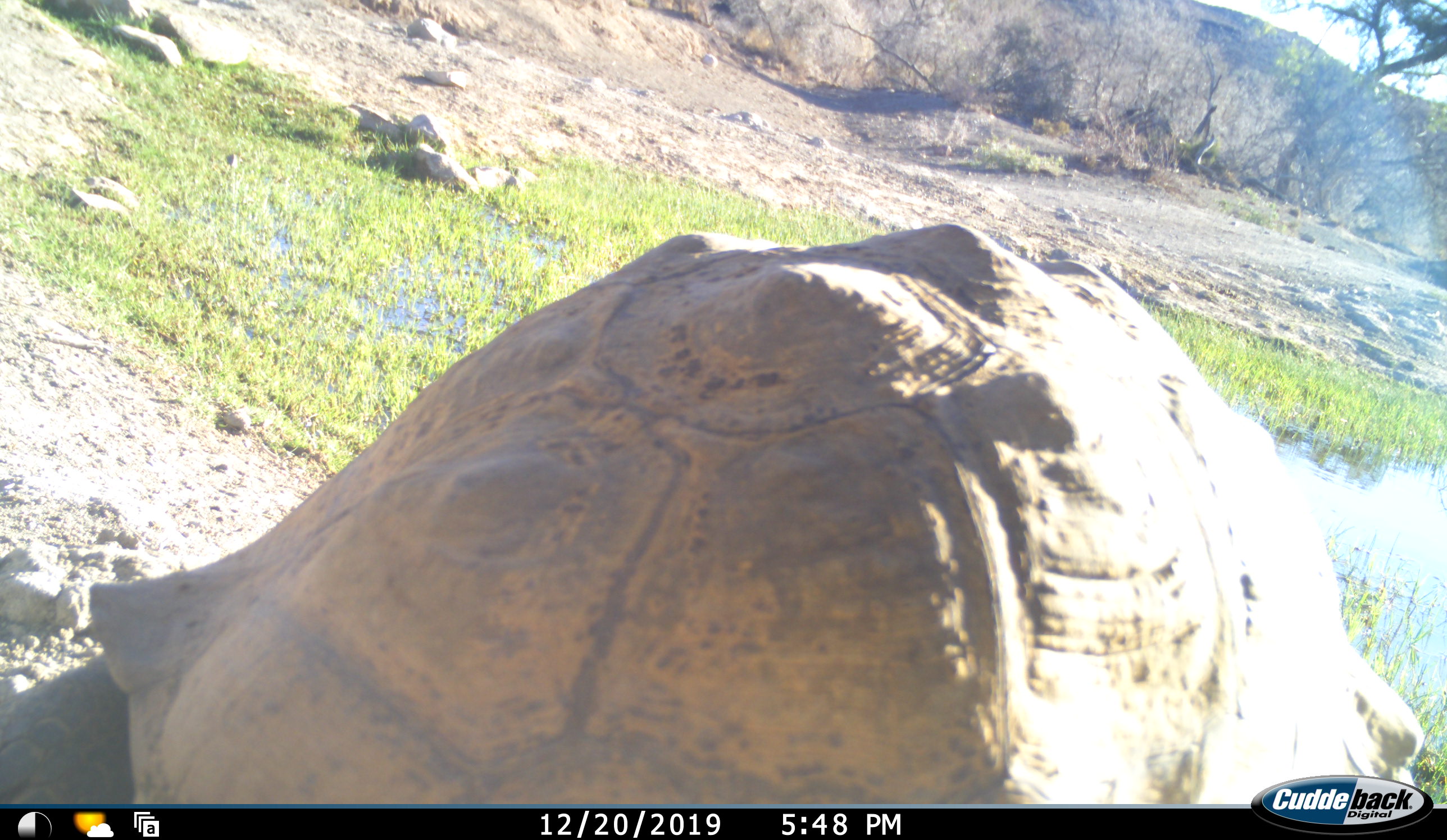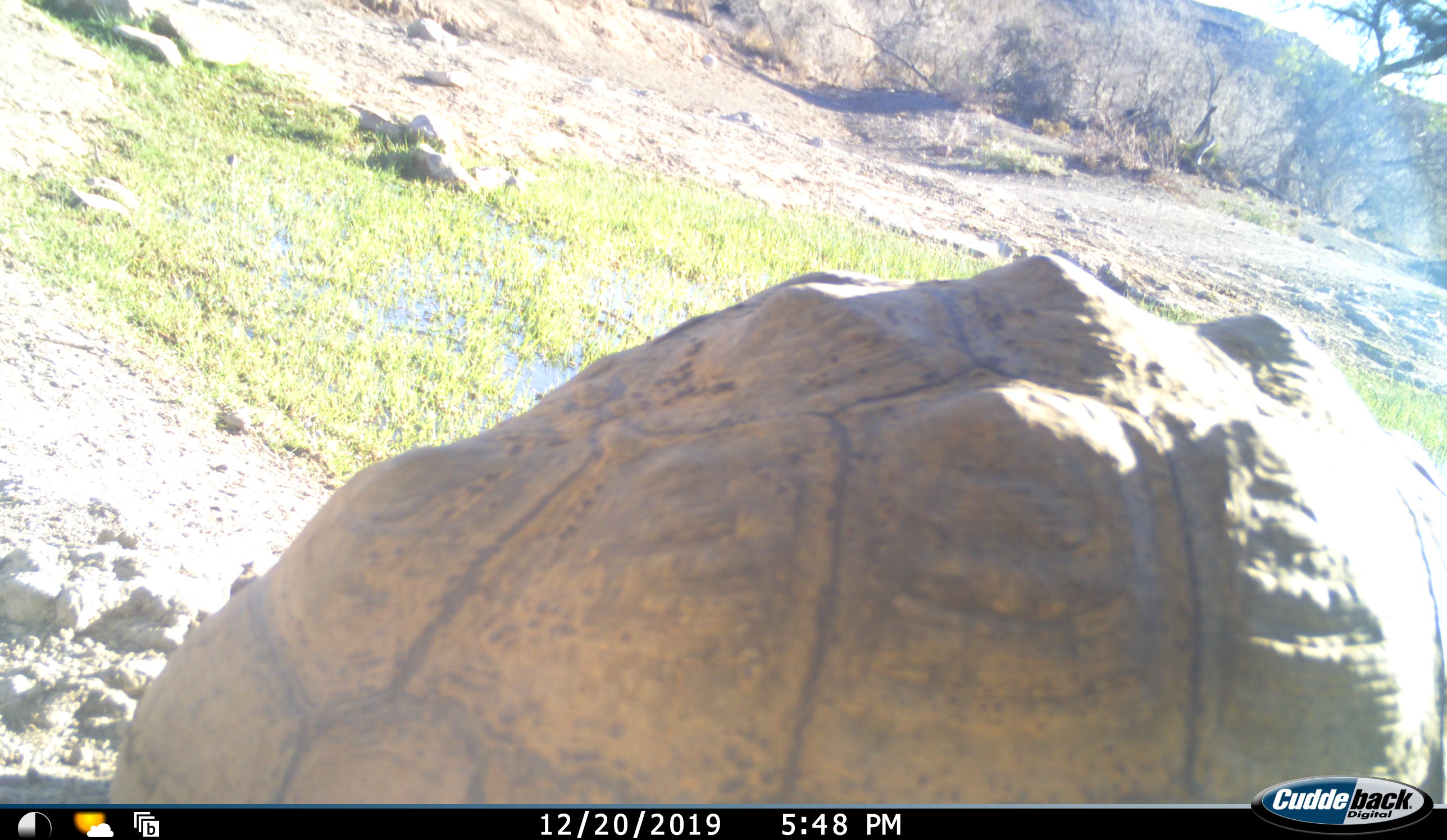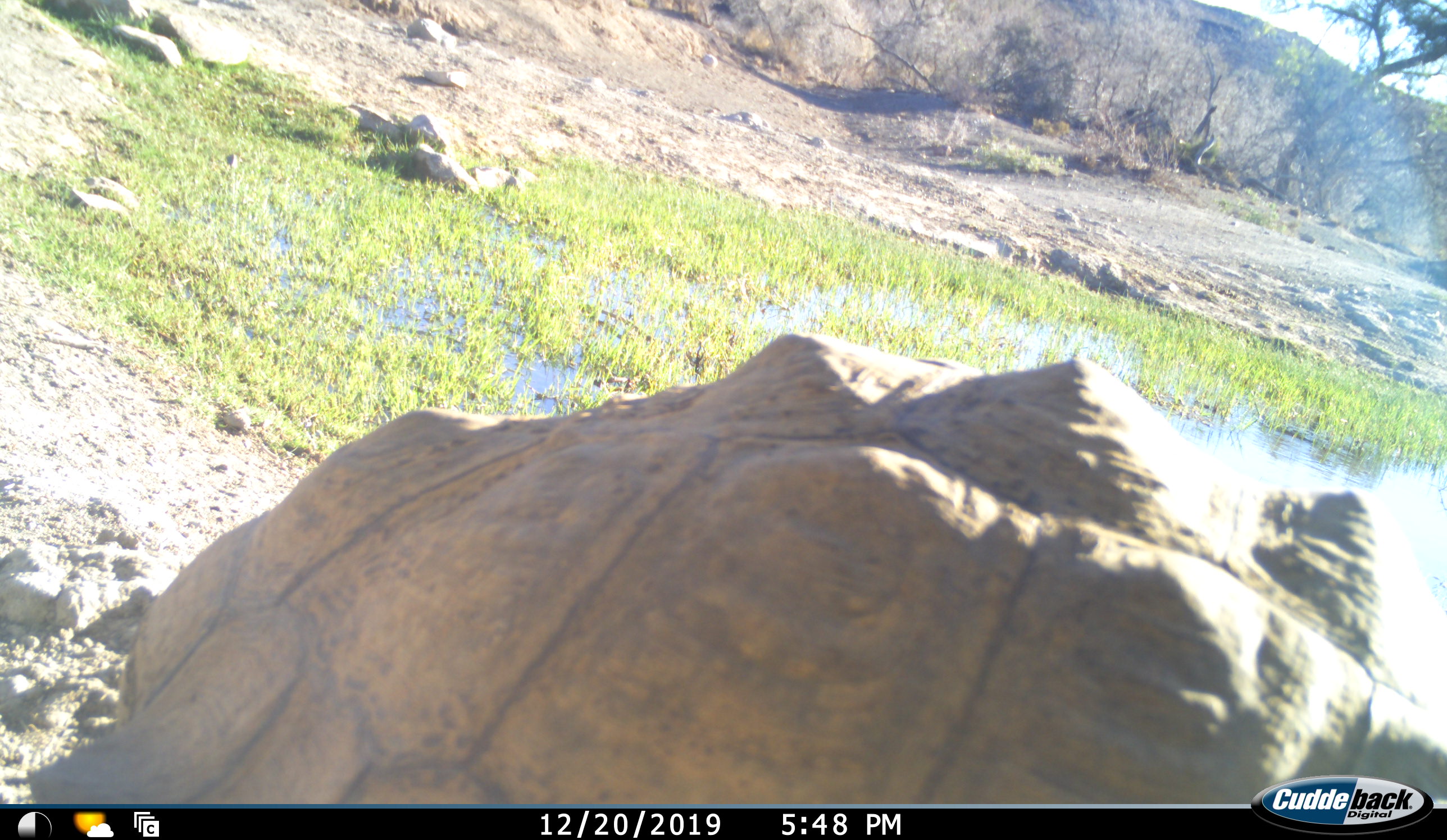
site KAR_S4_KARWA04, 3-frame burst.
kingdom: Animalia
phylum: Chordata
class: Reptilia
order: Testudines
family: Testudinidae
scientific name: Testudinidae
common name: tortoise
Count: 1.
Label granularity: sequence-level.